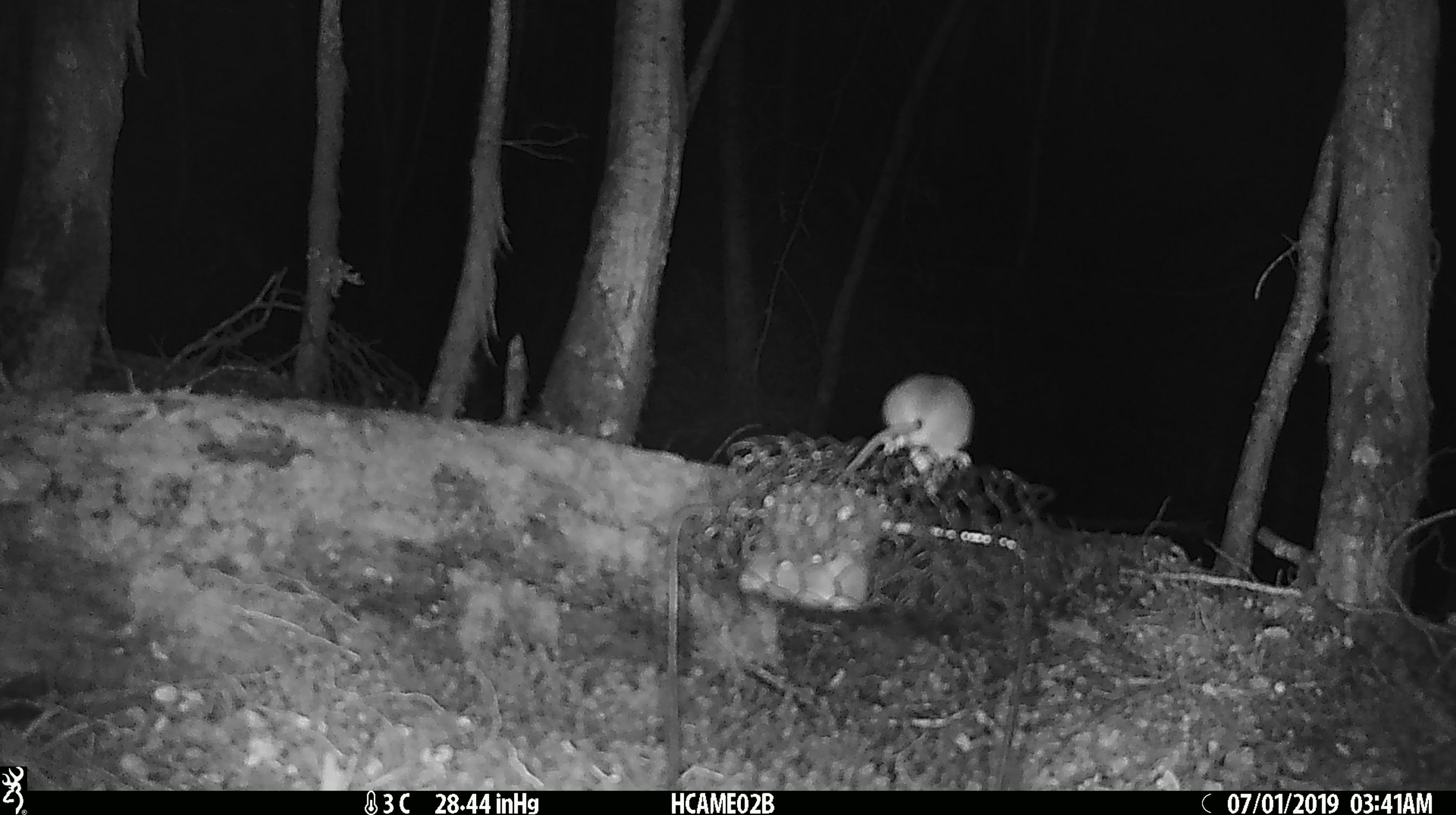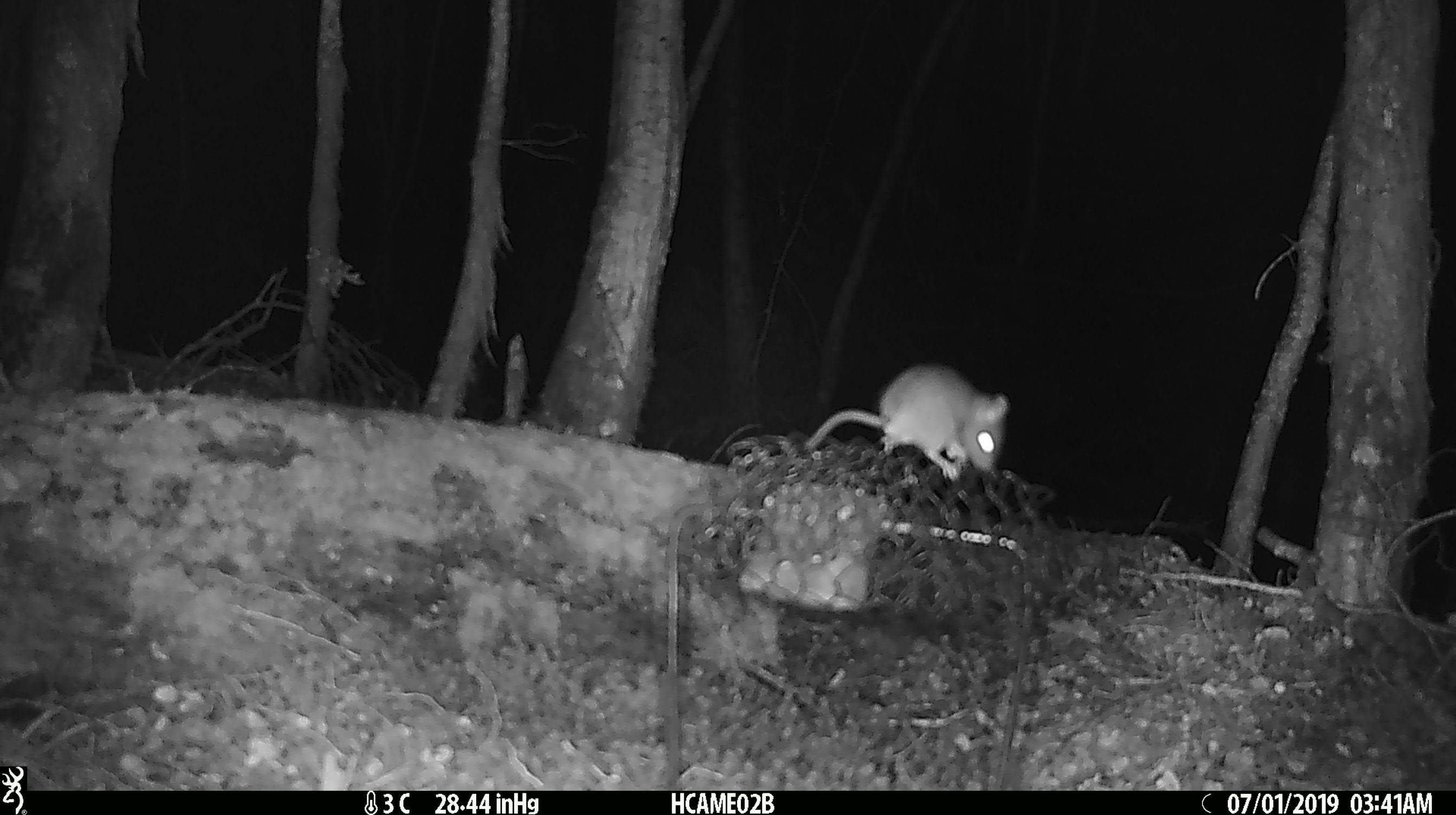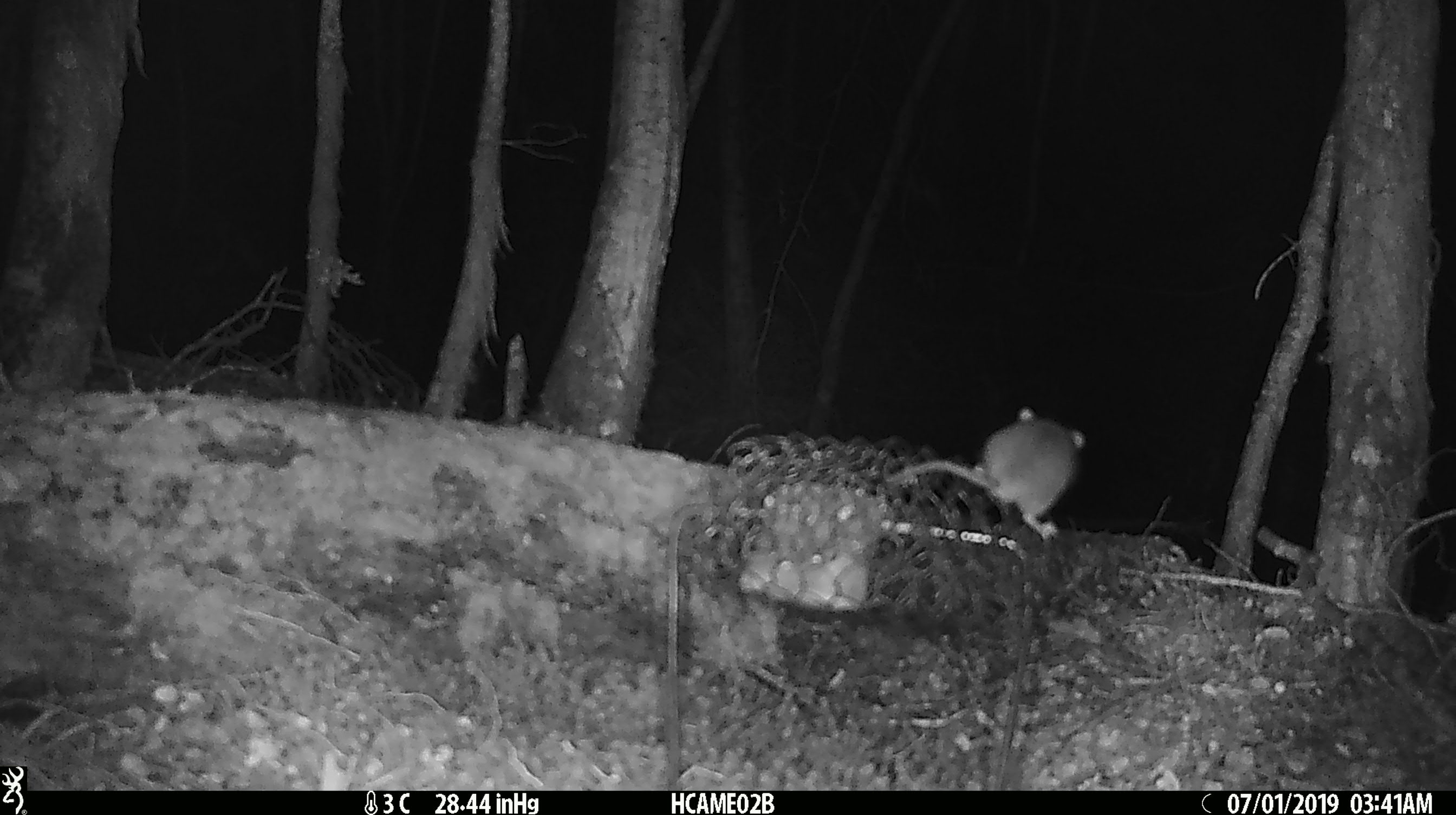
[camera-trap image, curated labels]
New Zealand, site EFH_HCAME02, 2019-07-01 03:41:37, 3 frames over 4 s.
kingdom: Animalia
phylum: Chordata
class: Mammalia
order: Rodentia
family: Muridae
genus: Mus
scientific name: Mus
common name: mouse